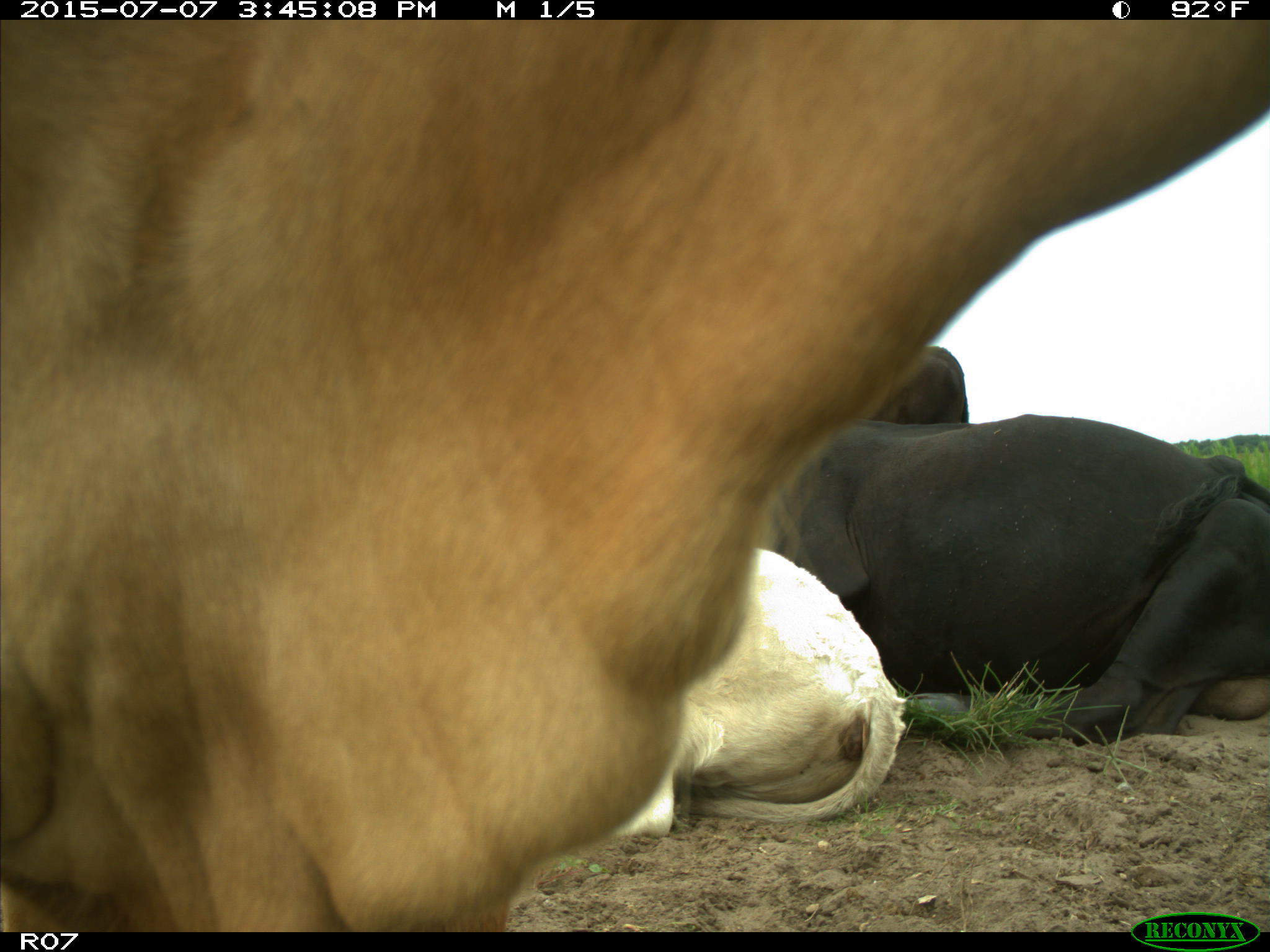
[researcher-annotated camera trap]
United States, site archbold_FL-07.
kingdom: Animalia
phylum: Chordata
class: Mammalia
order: Artiodactyla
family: Bovidae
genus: Bos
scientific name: Bos taurus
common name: domestic cow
Bos taurus (domestic cow).